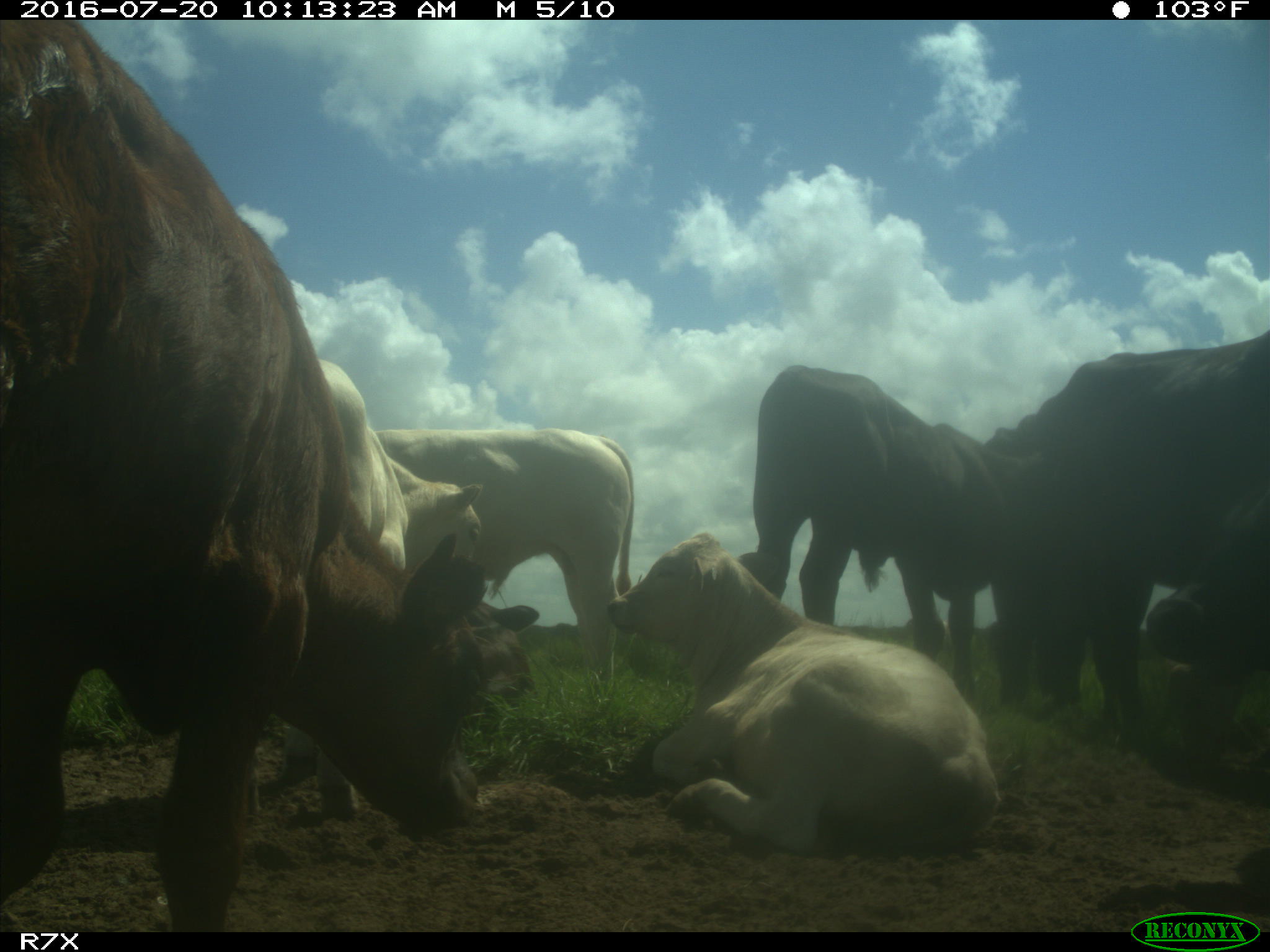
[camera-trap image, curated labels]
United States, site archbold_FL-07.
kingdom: Animalia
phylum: Chordata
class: Mammalia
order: Artiodactyla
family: Bovidae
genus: Bos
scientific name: Bos taurus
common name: domestic cow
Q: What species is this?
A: Bos taurus (domestic cow).